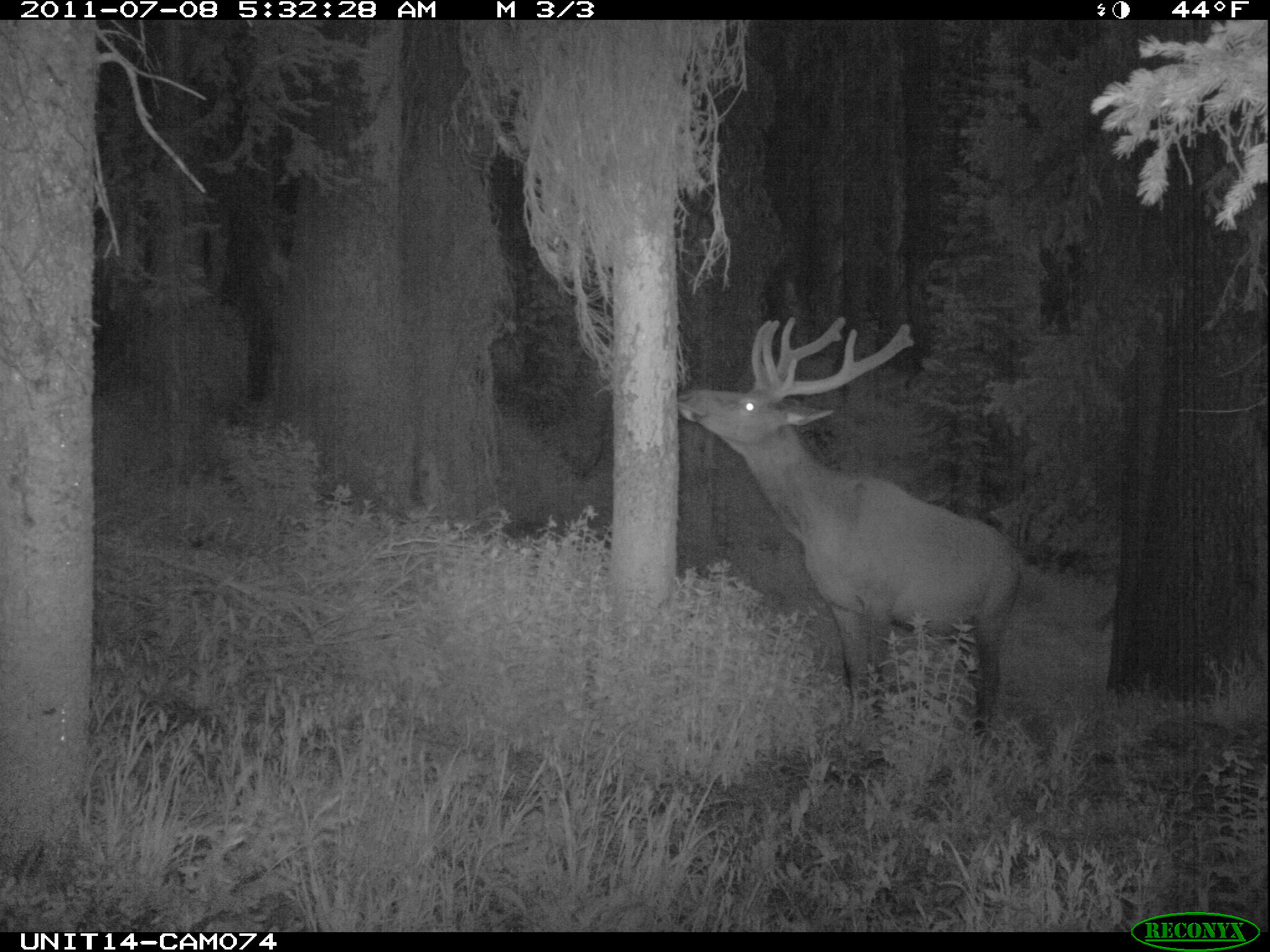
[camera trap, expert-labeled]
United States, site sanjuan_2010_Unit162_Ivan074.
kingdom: Animalia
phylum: Chordata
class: Mammalia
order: Artiodactyla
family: Cervidae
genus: Cervus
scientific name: Cervus elaphus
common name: red deer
Cervus elaphus (red deer).